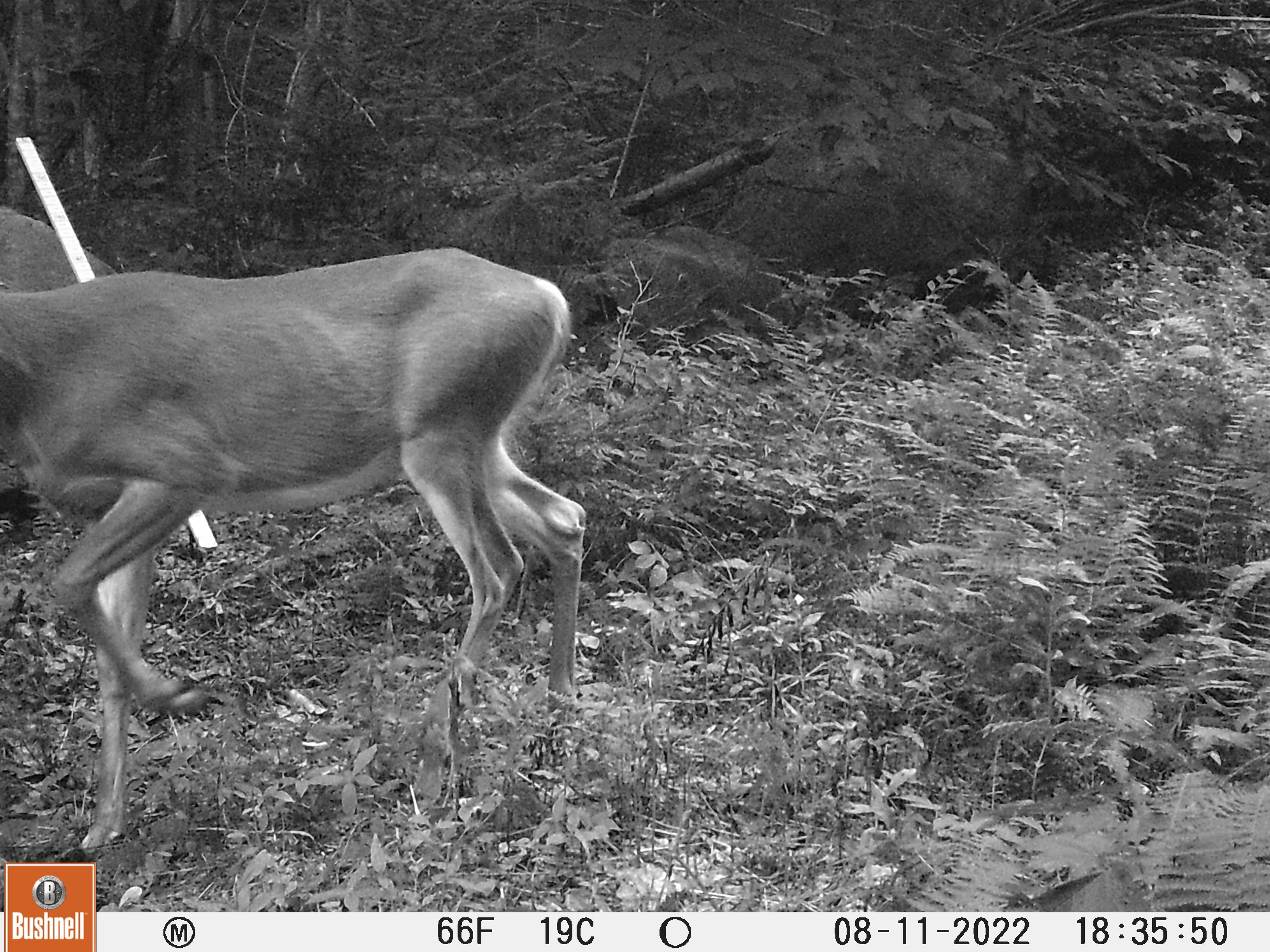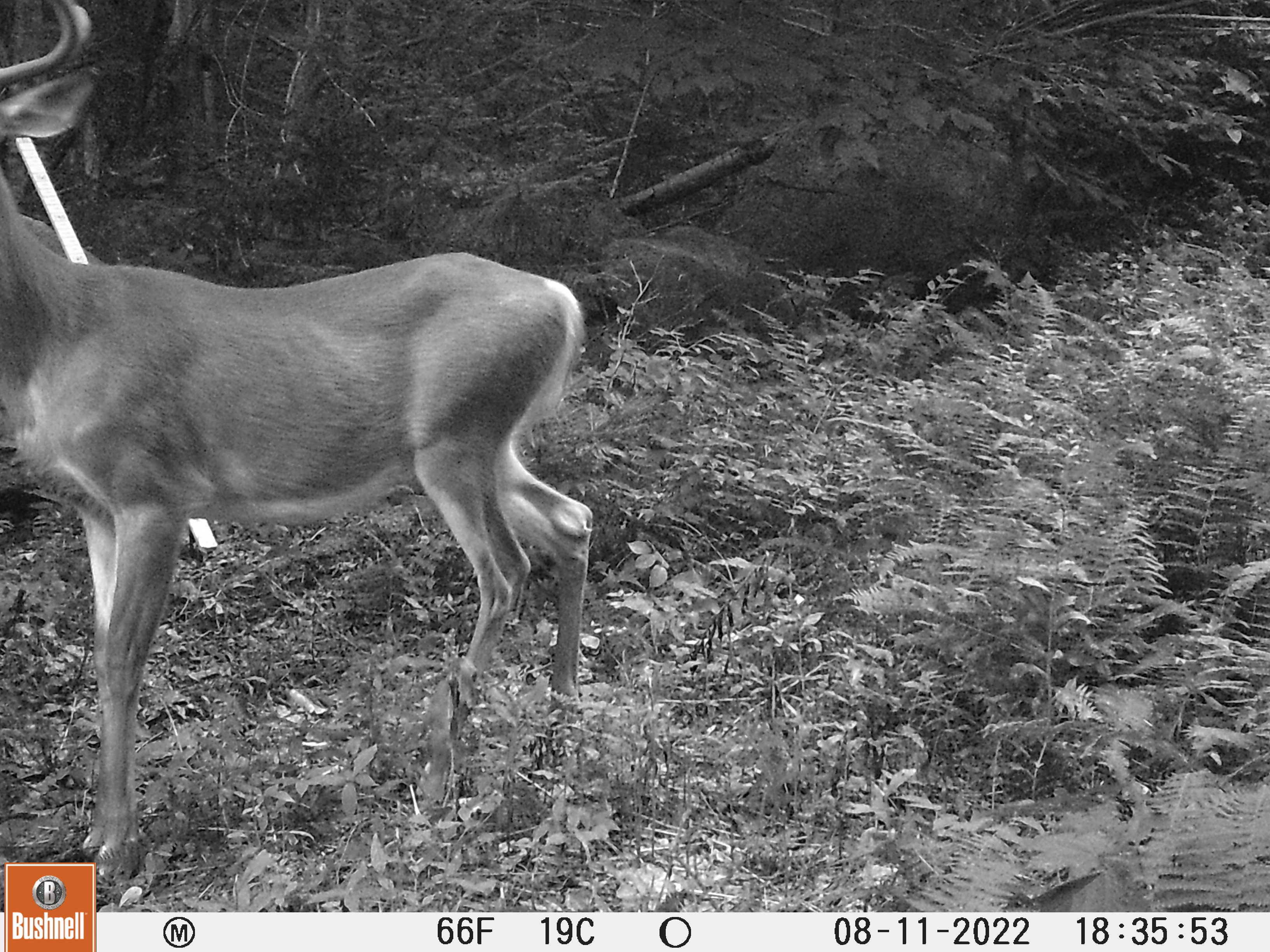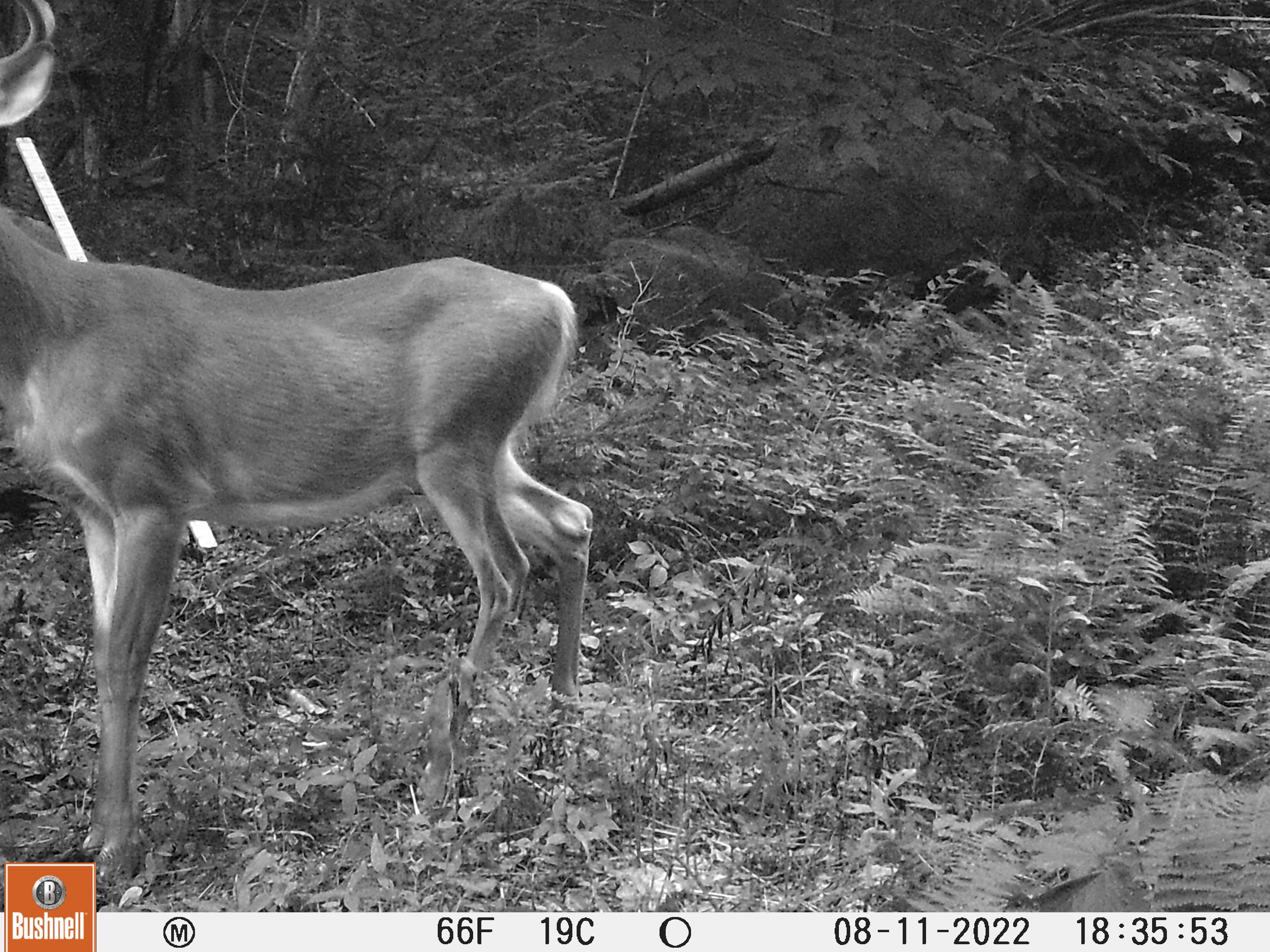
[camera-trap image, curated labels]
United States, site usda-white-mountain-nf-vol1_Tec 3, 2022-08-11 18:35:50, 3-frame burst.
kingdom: Animalia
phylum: Chordata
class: Mammalia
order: Artiodactyla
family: Cervidae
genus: Odocoileus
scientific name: Odocoileus virginianus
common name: white-tailed deer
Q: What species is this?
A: White-tailed deer (Odocoileus virginianus).